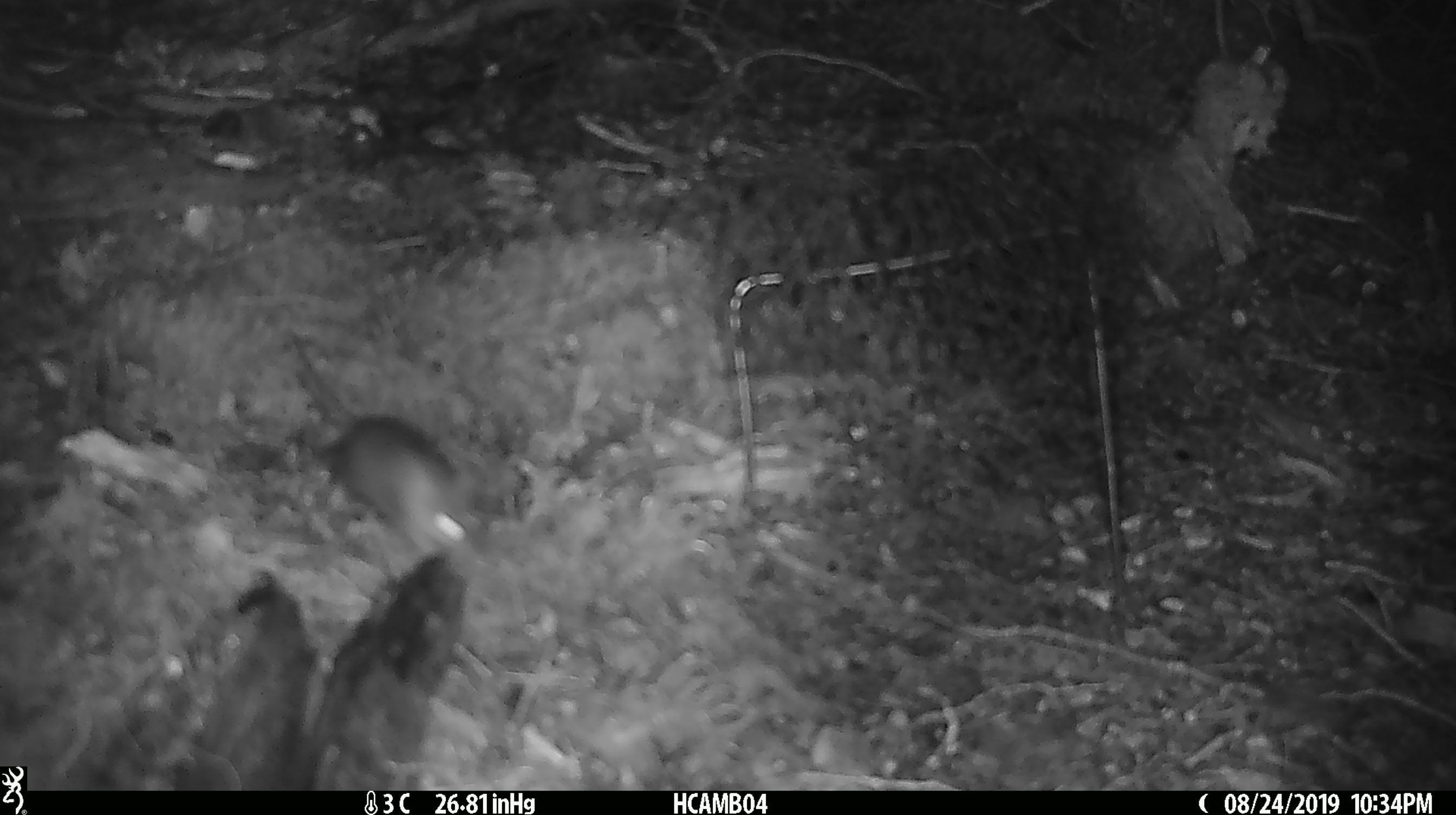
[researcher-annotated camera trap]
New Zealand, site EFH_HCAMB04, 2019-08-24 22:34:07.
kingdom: Animalia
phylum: Chordata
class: Mammalia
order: Rodentia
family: Muridae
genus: Mus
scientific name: Mus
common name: mouse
Mouse (Mus).